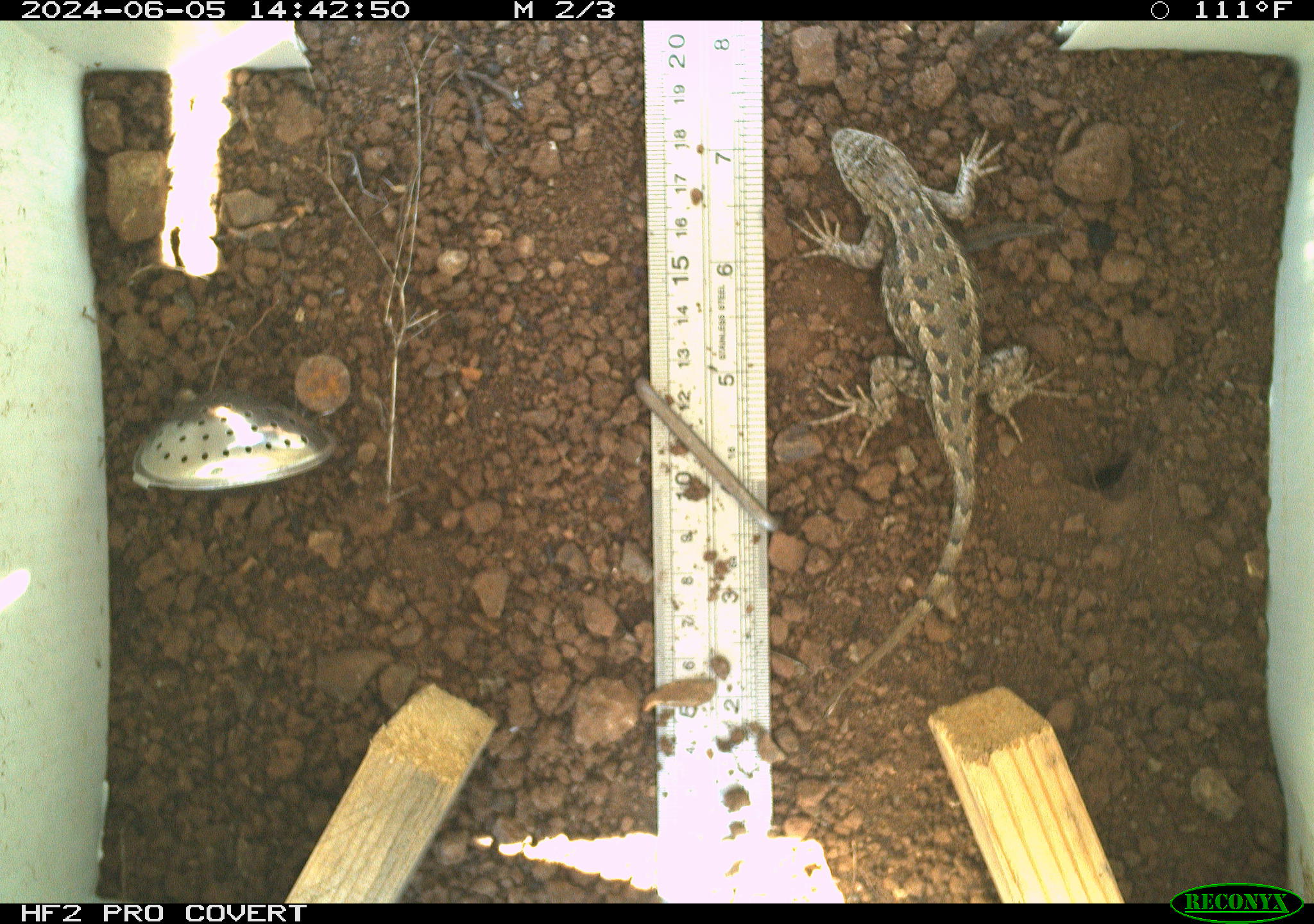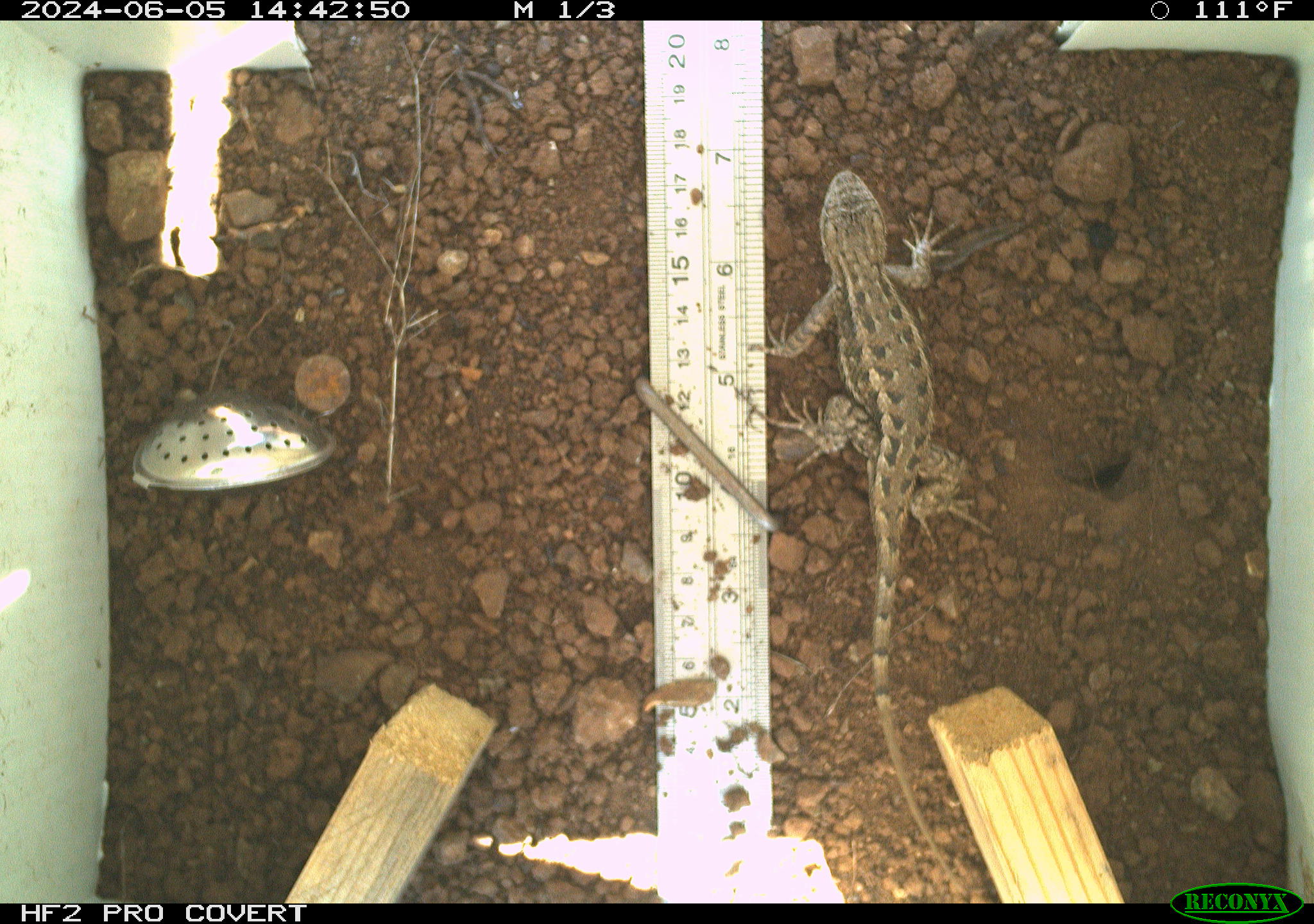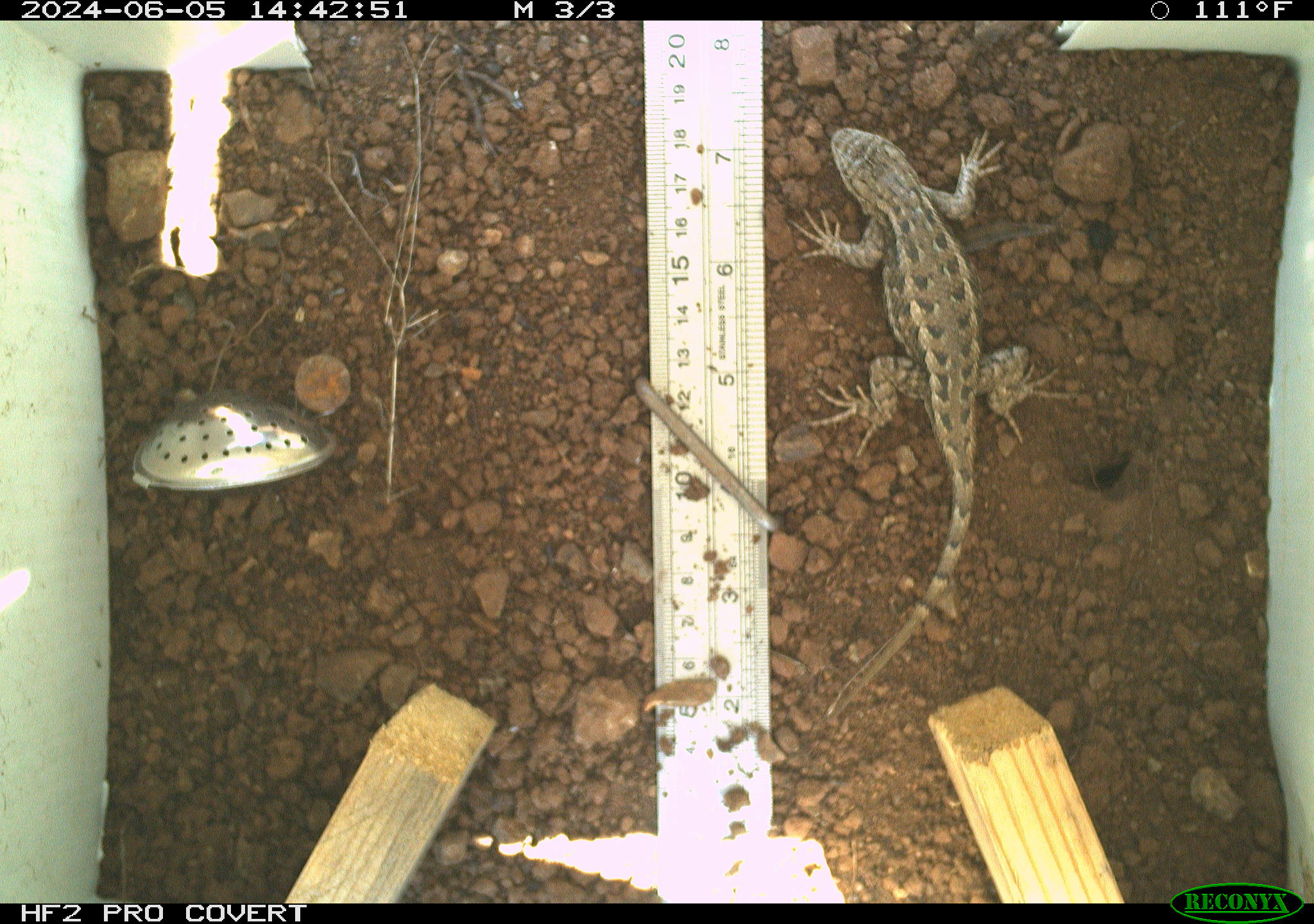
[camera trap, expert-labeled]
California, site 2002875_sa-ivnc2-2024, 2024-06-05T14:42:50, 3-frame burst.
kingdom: Animalia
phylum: Chordata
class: Reptilia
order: Squamata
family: Phrynosomatidae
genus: Sceloporus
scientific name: Sceloporus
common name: spiny lizards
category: sceloporus species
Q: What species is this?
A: Sceloporus species (spiny lizards) (Sceloporus).